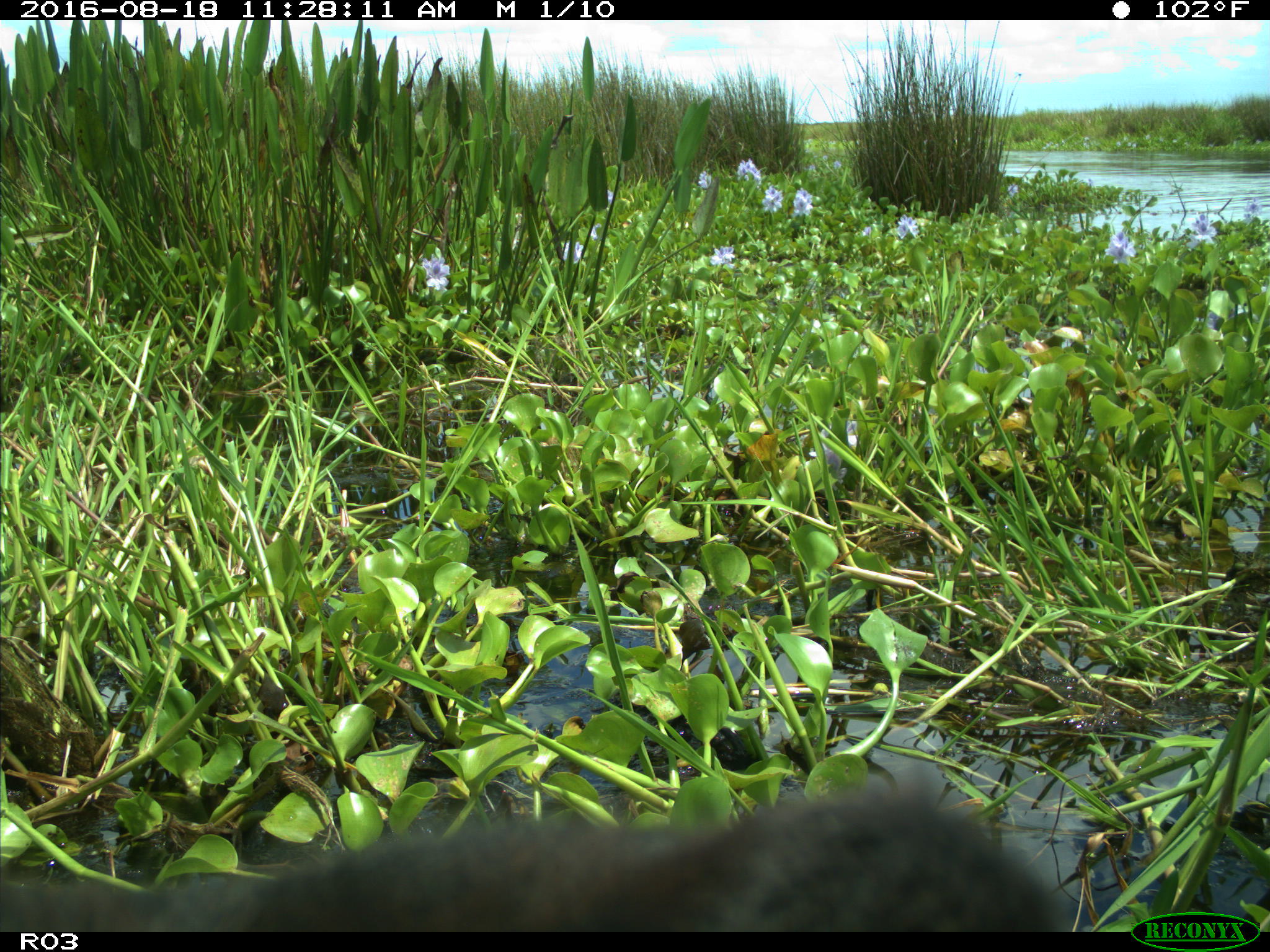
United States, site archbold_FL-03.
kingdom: Animalia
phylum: Chordata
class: Mammalia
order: Artiodactyla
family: Bovidae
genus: Bos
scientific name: Bos taurus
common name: domestic cow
Bos taurus (domestic cow).